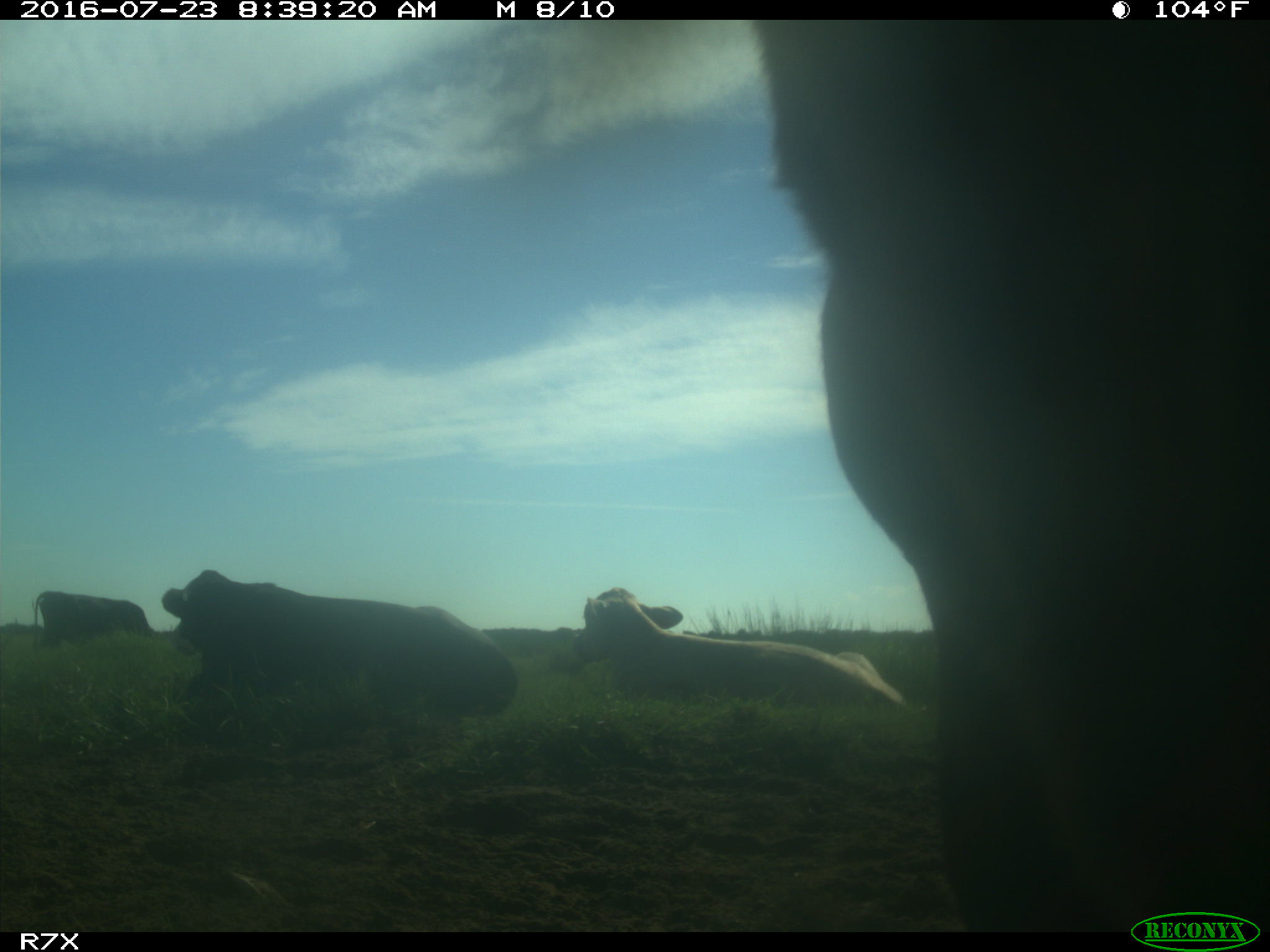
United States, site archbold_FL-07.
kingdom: Animalia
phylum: Chordata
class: Mammalia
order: Artiodactyla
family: Bovidae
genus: Bos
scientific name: Bos taurus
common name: domestic cow